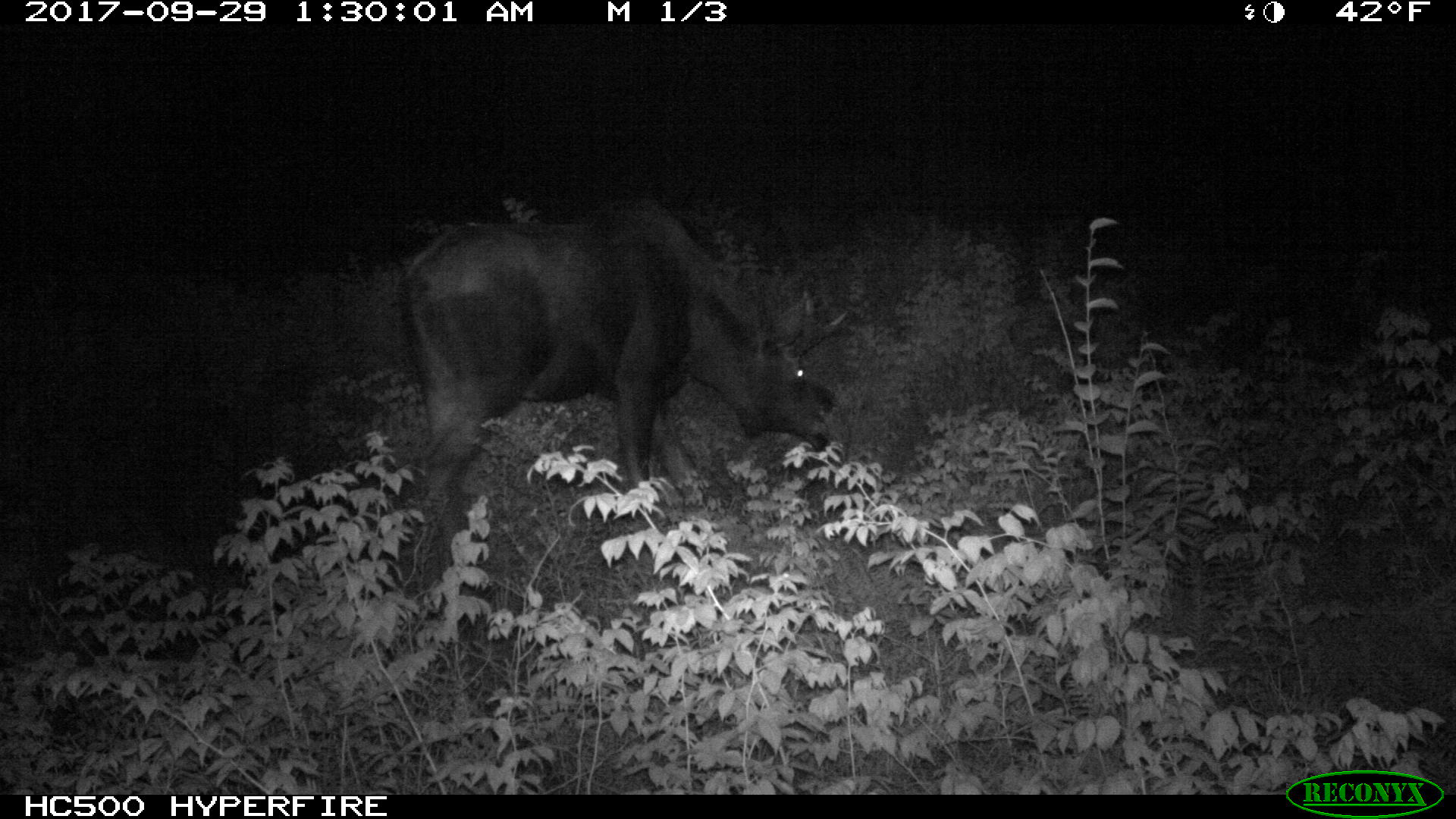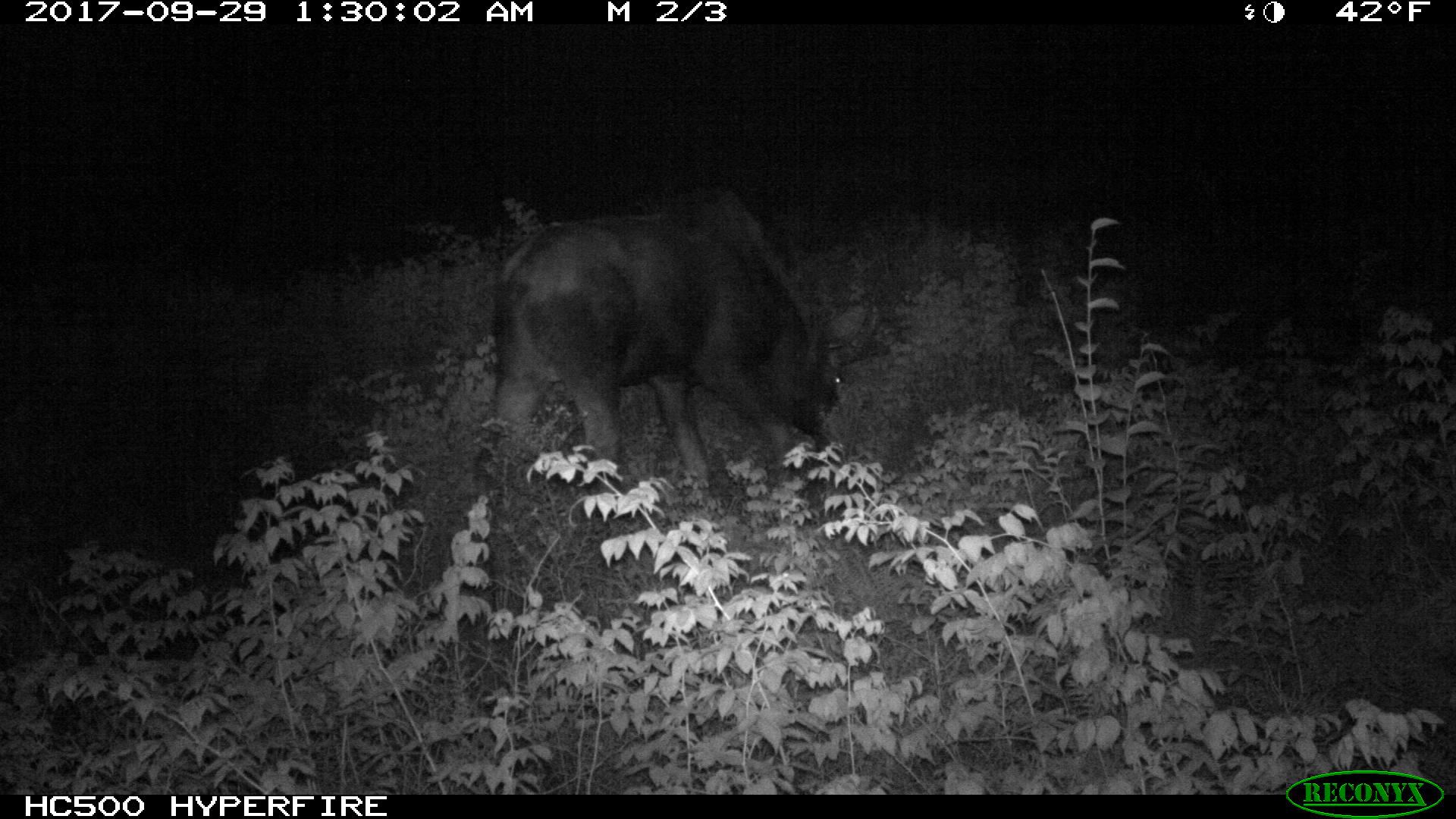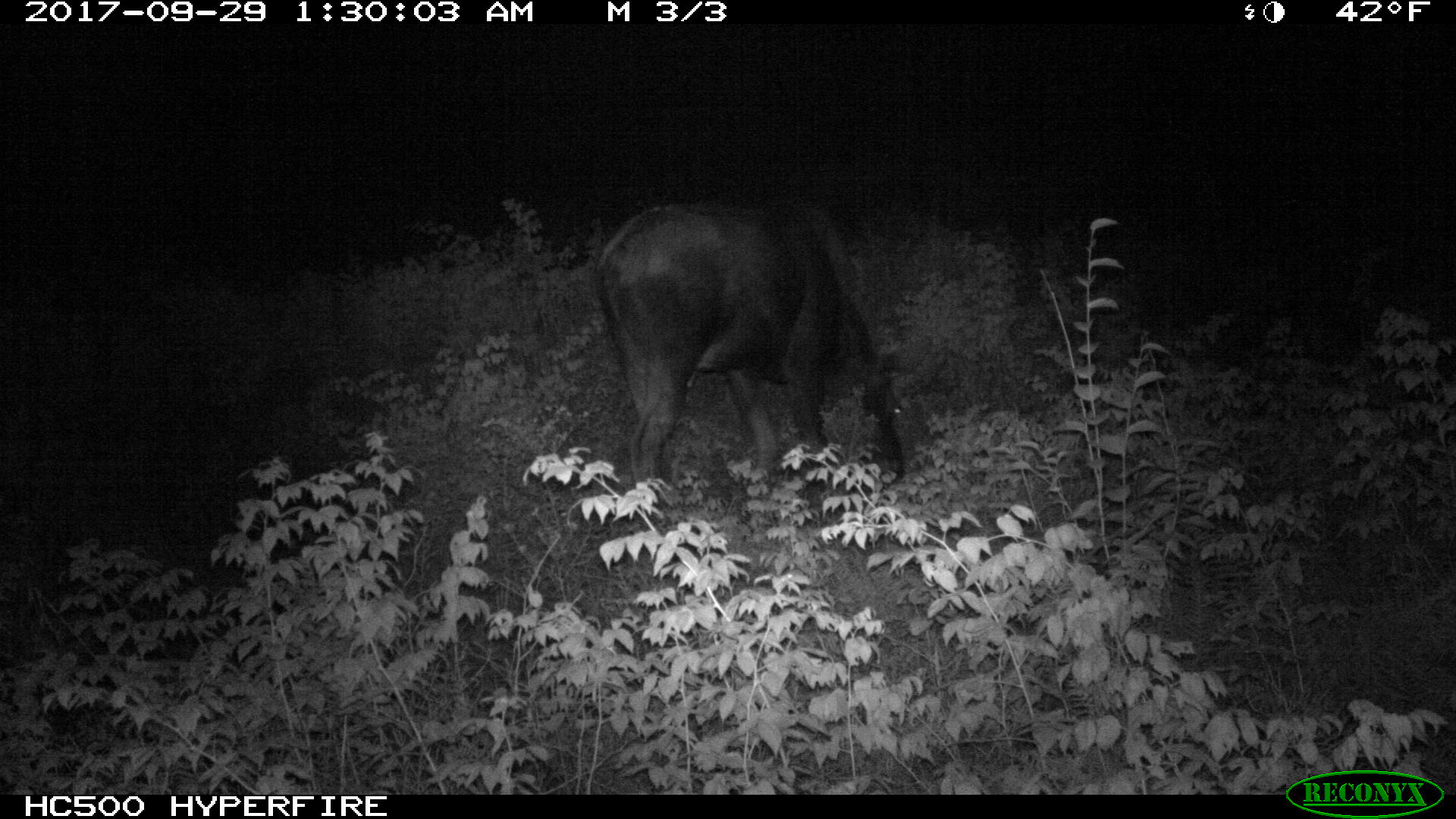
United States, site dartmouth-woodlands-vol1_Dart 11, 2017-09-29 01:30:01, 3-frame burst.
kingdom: Animalia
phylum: Chordata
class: Mammalia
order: Artiodactyla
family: Cervidae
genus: Alces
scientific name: Alces alces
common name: moose